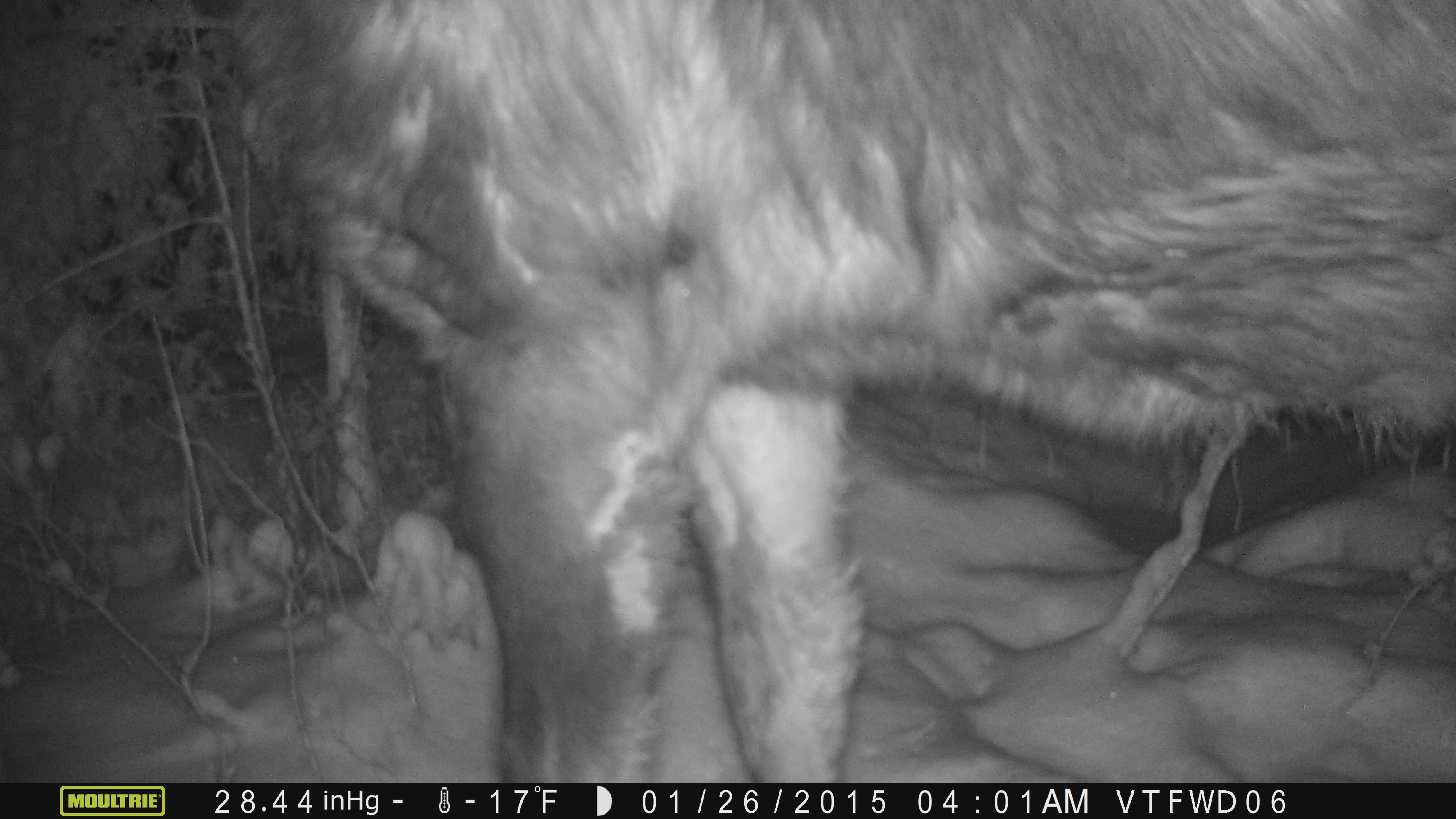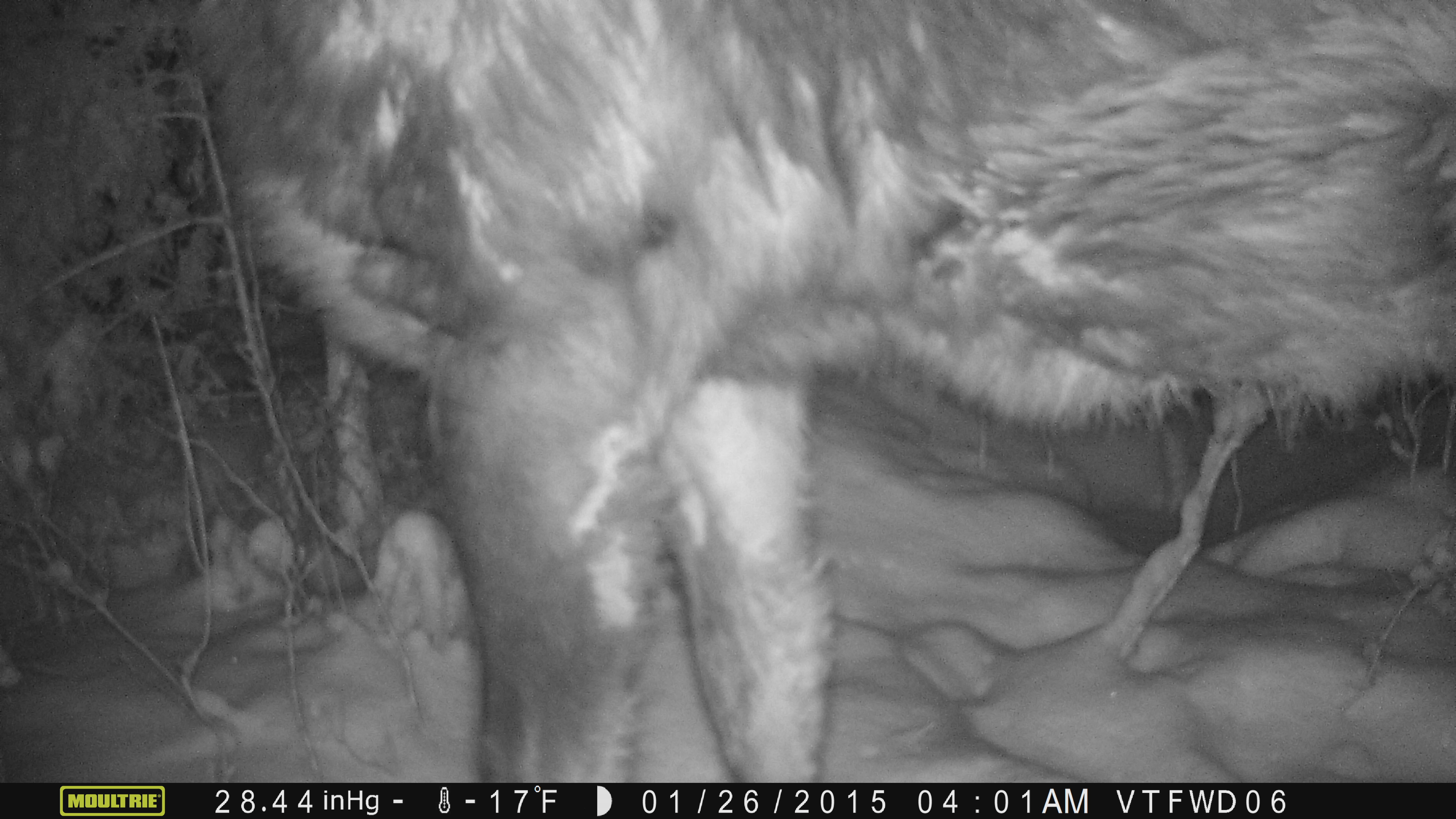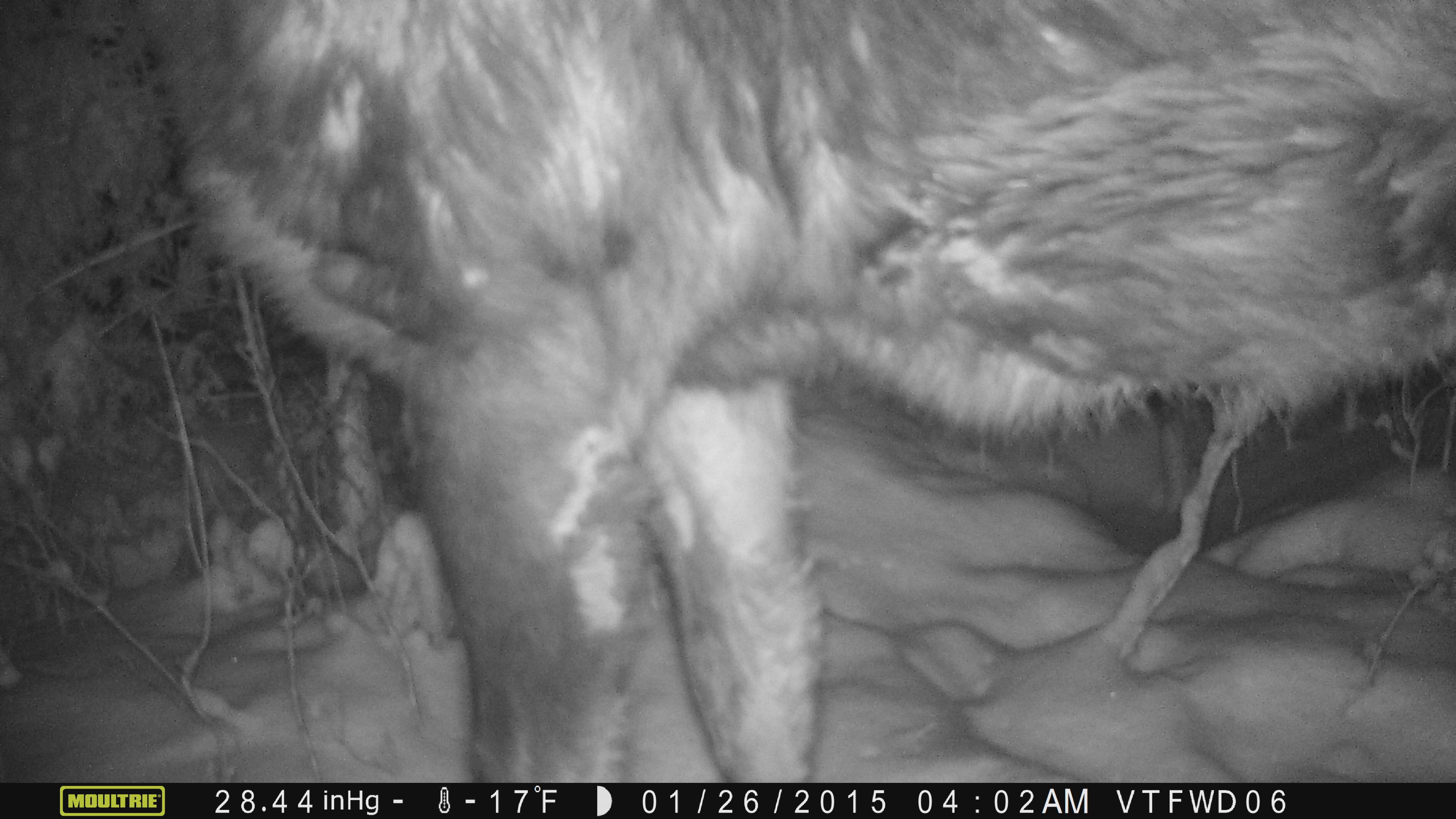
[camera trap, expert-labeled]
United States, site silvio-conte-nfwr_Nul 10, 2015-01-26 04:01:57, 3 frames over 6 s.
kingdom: Animalia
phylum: Chordata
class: Mammalia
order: Artiodactyla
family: Cervidae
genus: Alces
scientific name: Alces alces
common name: moose